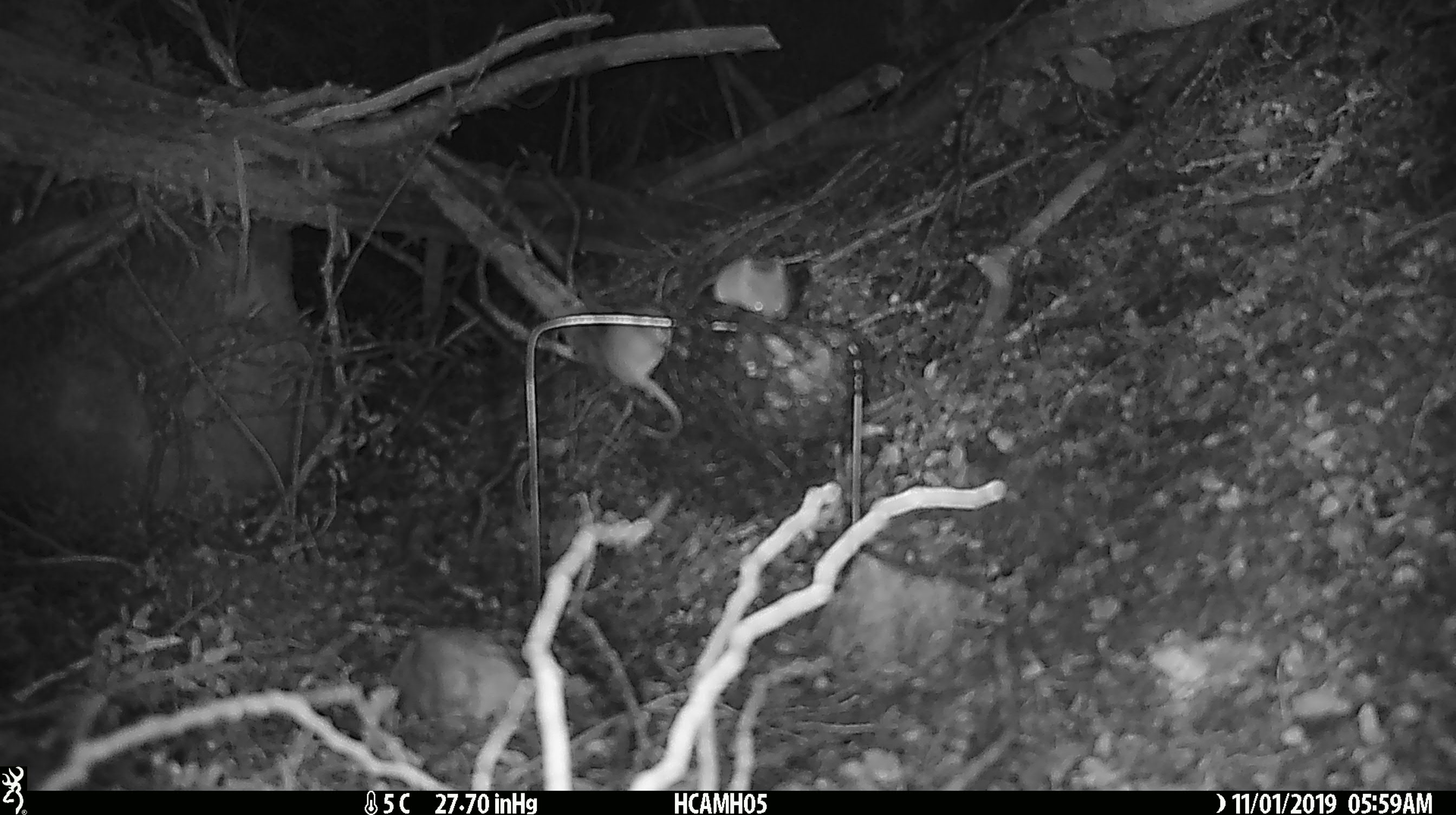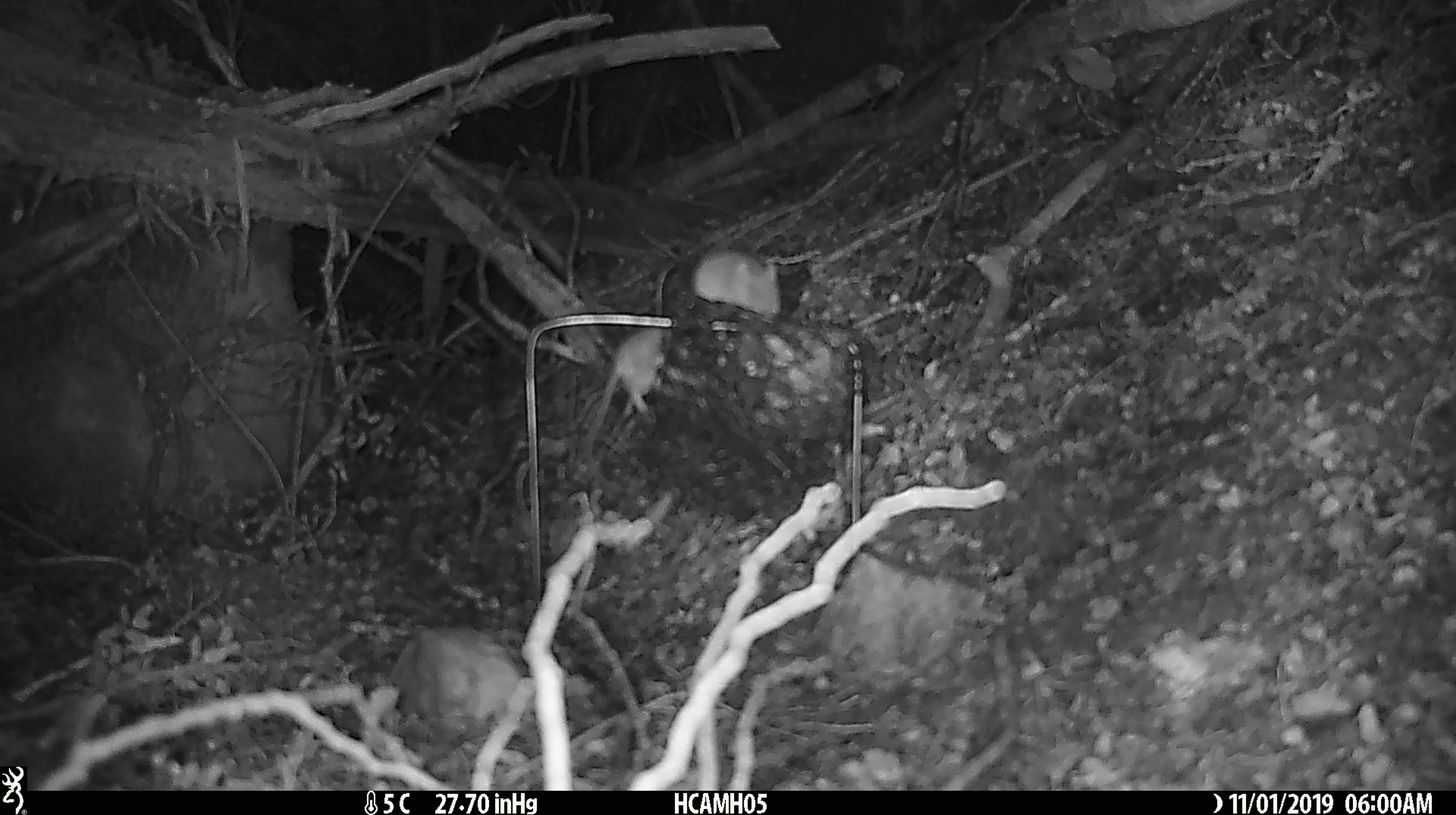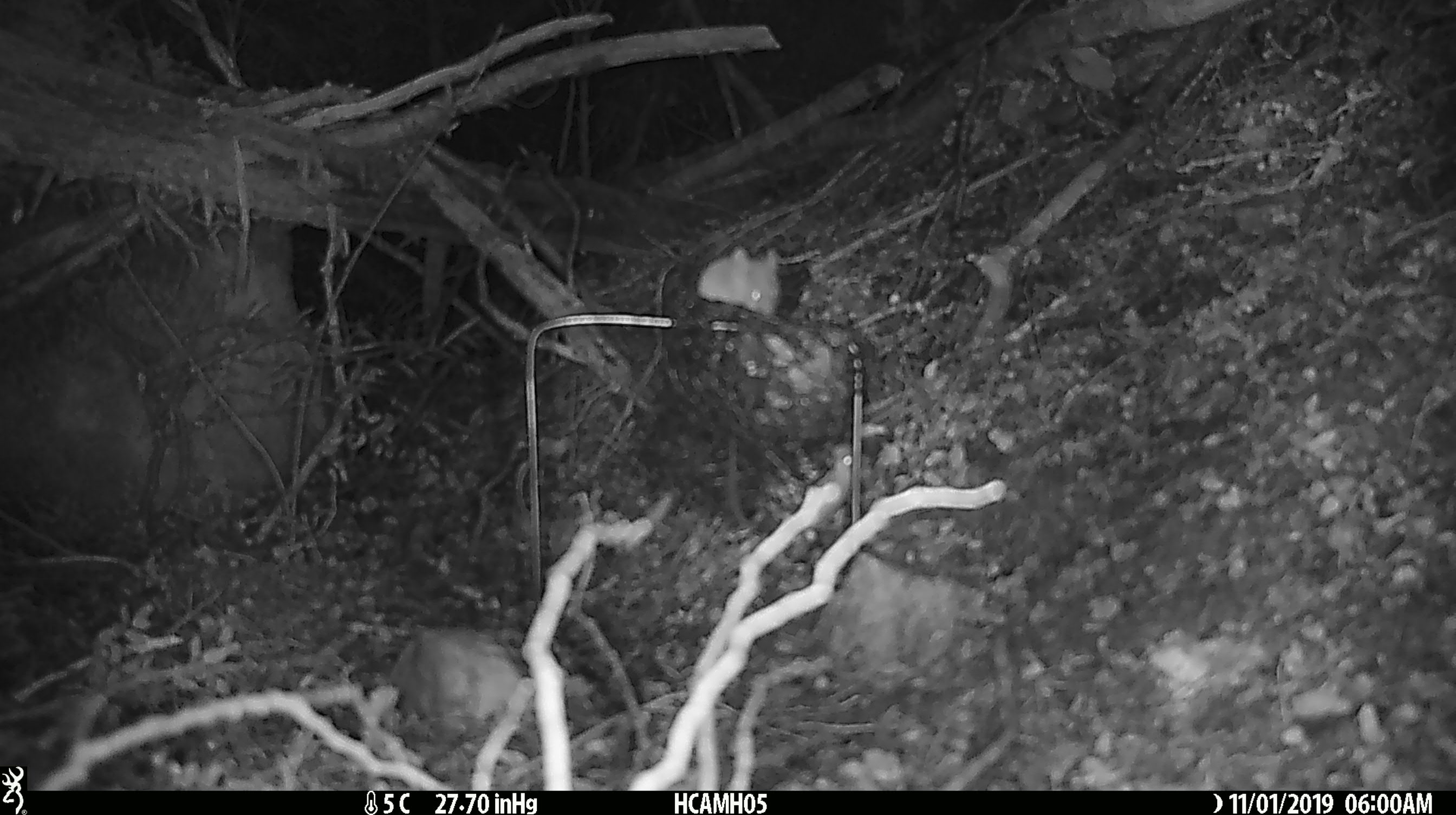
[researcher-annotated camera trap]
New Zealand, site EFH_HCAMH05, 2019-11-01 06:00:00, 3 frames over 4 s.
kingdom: Animalia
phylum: Chordata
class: Mammalia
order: Rodentia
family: Muridae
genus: Mus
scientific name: Mus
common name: mouse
Mouse (Mus).